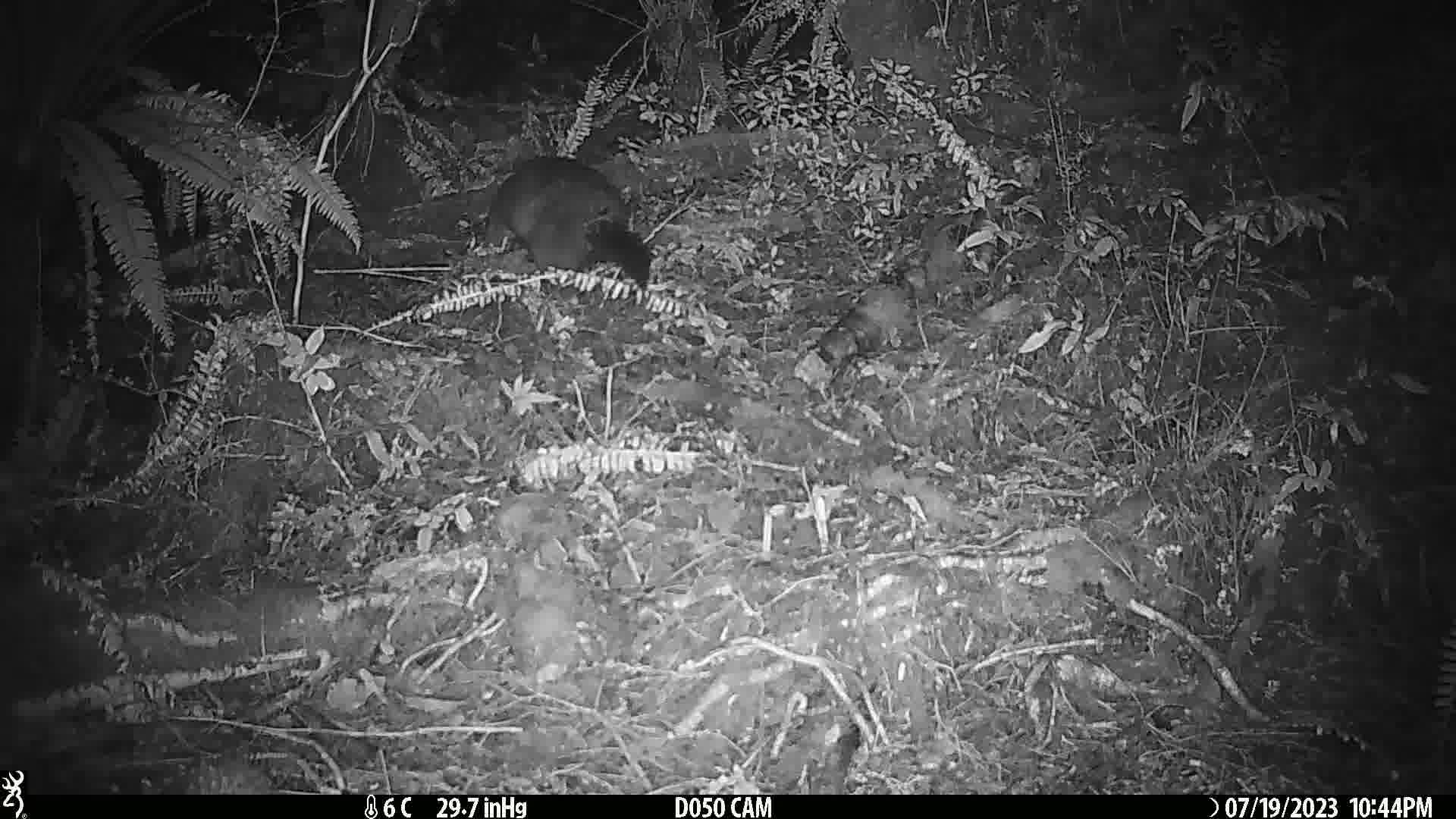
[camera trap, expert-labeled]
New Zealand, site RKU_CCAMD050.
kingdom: Animalia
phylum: Chordata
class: Mammalia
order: Diprotodontia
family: Phalangeridae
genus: Trichosurus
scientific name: Trichosurus vulpecula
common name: common brushtail possum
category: possum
Possum (common brushtail possum) (Trichosurus vulpecula).